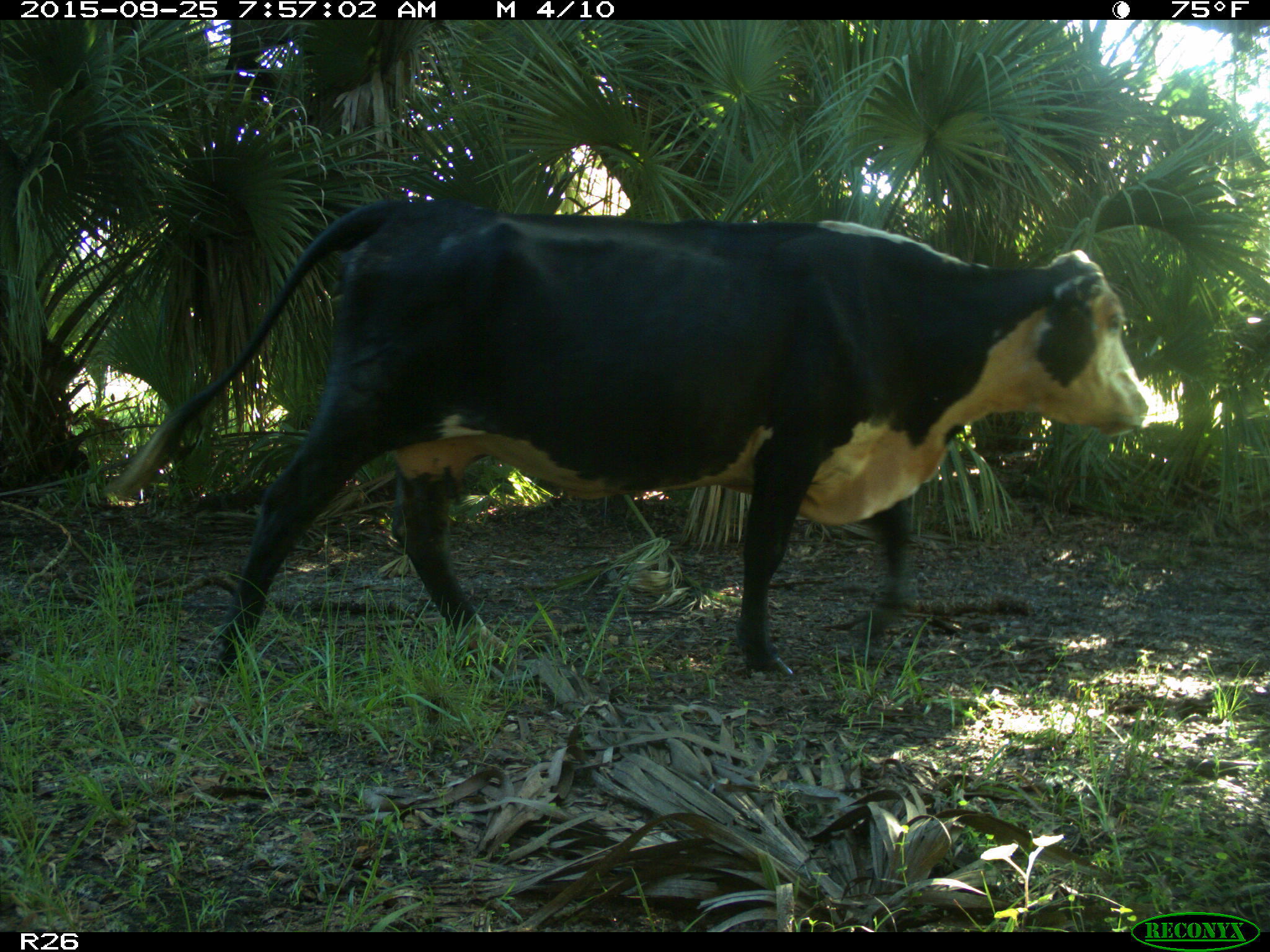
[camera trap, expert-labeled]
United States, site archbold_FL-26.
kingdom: Animalia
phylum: Chordata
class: Mammalia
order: Artiodactyla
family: Bovidae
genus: Bos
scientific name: Bos taurus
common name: domestic cow